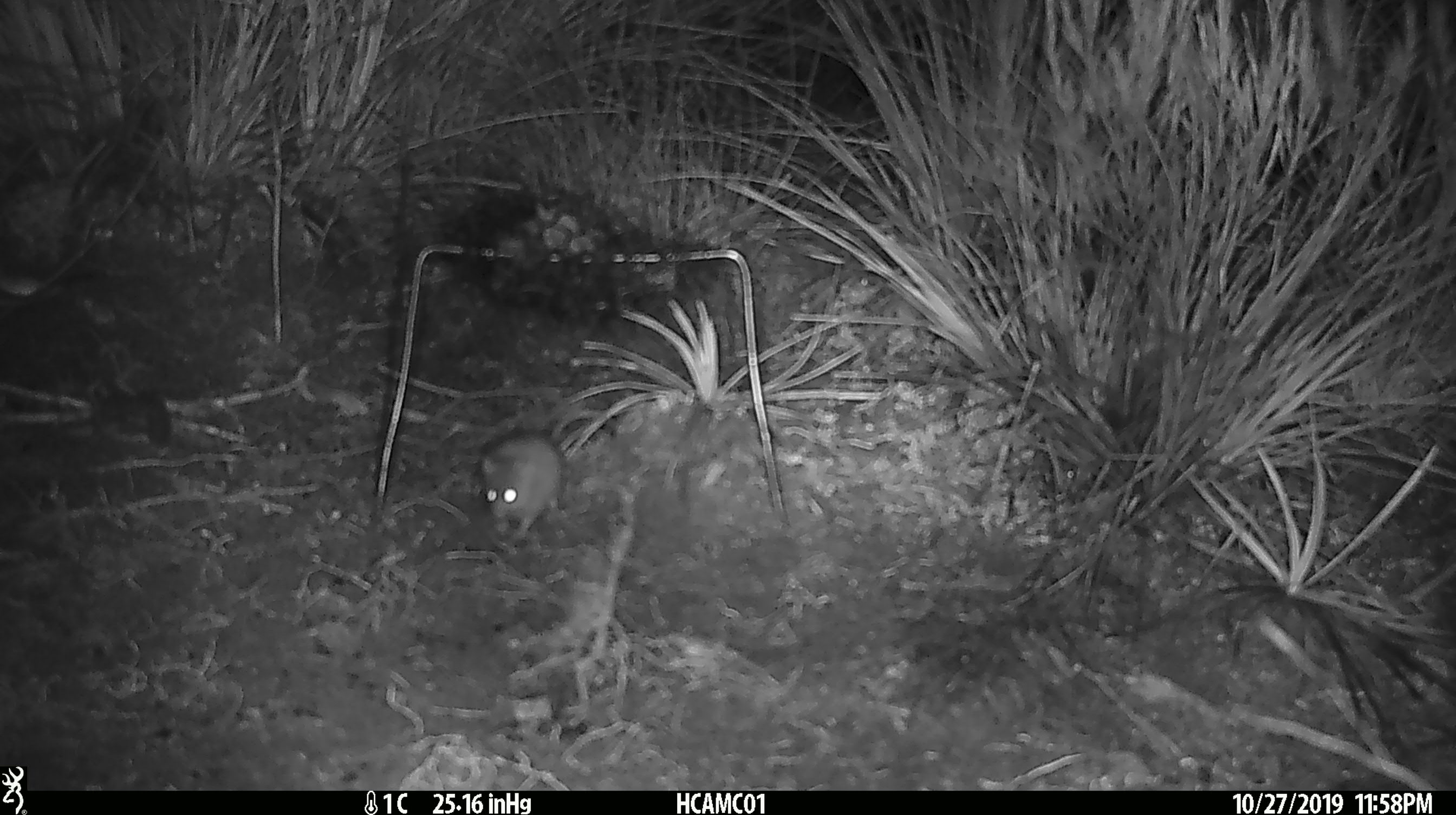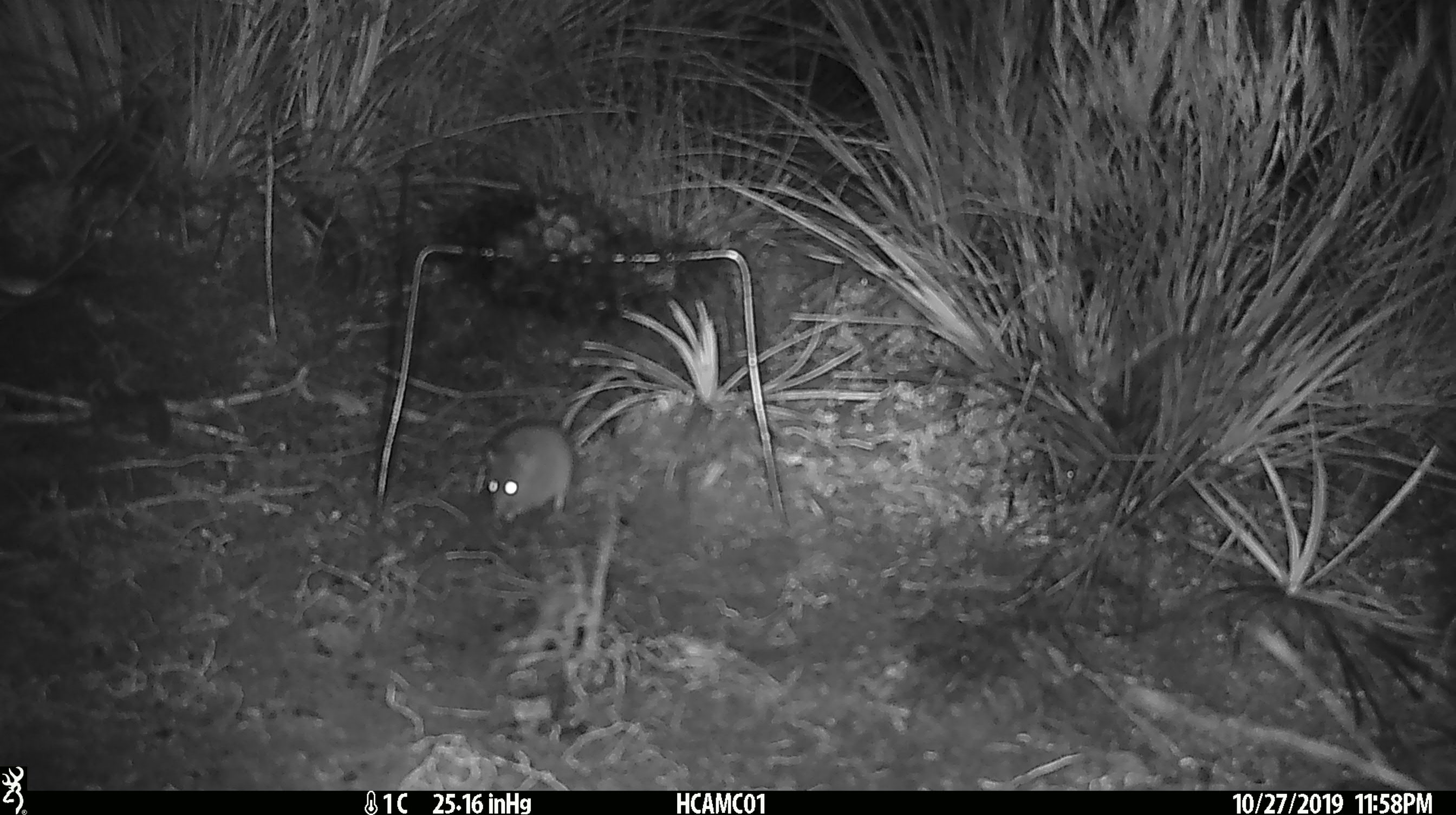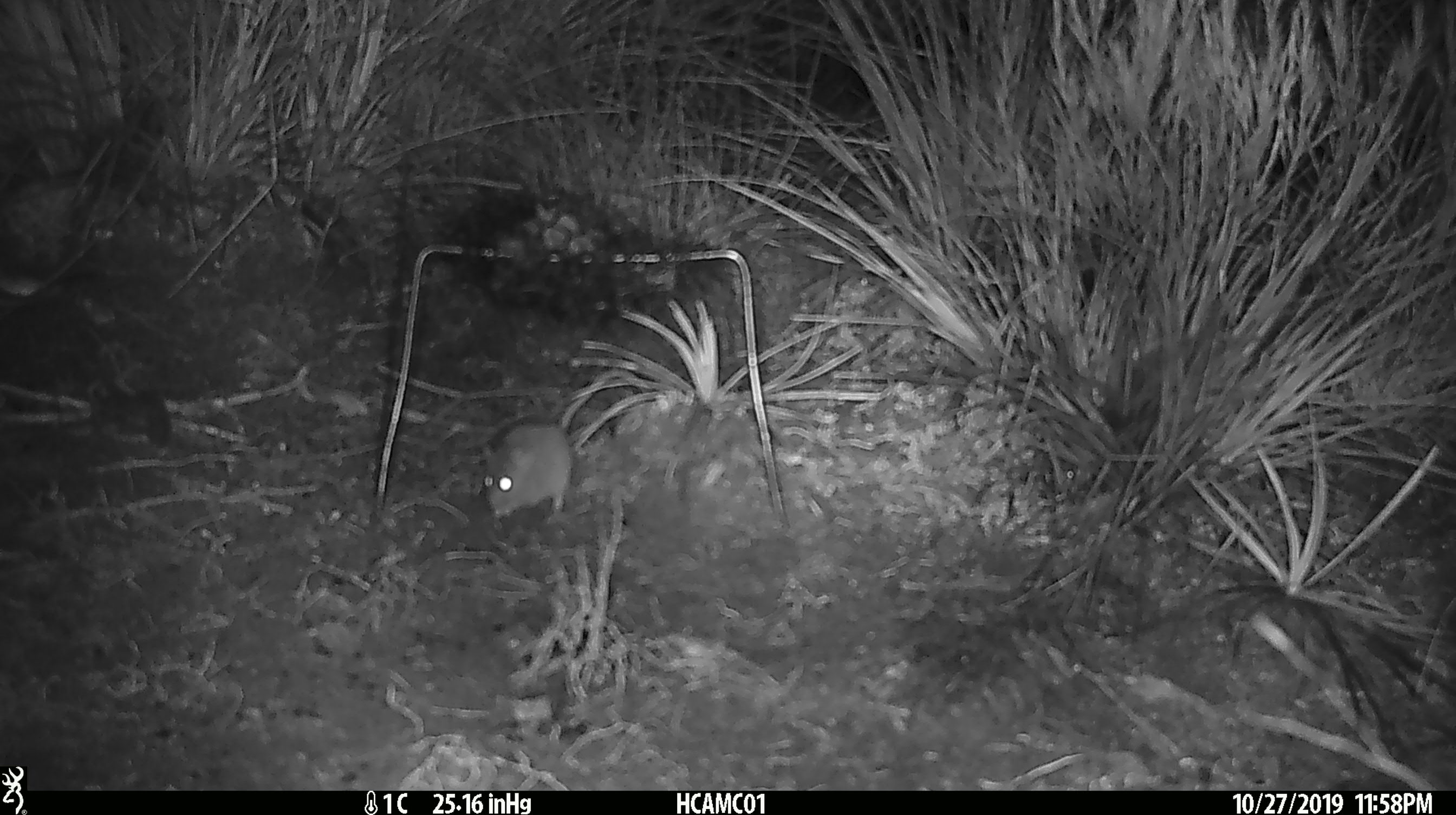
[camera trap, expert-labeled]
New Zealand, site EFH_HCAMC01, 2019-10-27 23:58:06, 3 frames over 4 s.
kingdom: Animalia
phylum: Chordata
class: Mammalia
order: Rodentia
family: Muridae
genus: Mus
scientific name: Mus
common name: mouse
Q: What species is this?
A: Mouse (Mus).